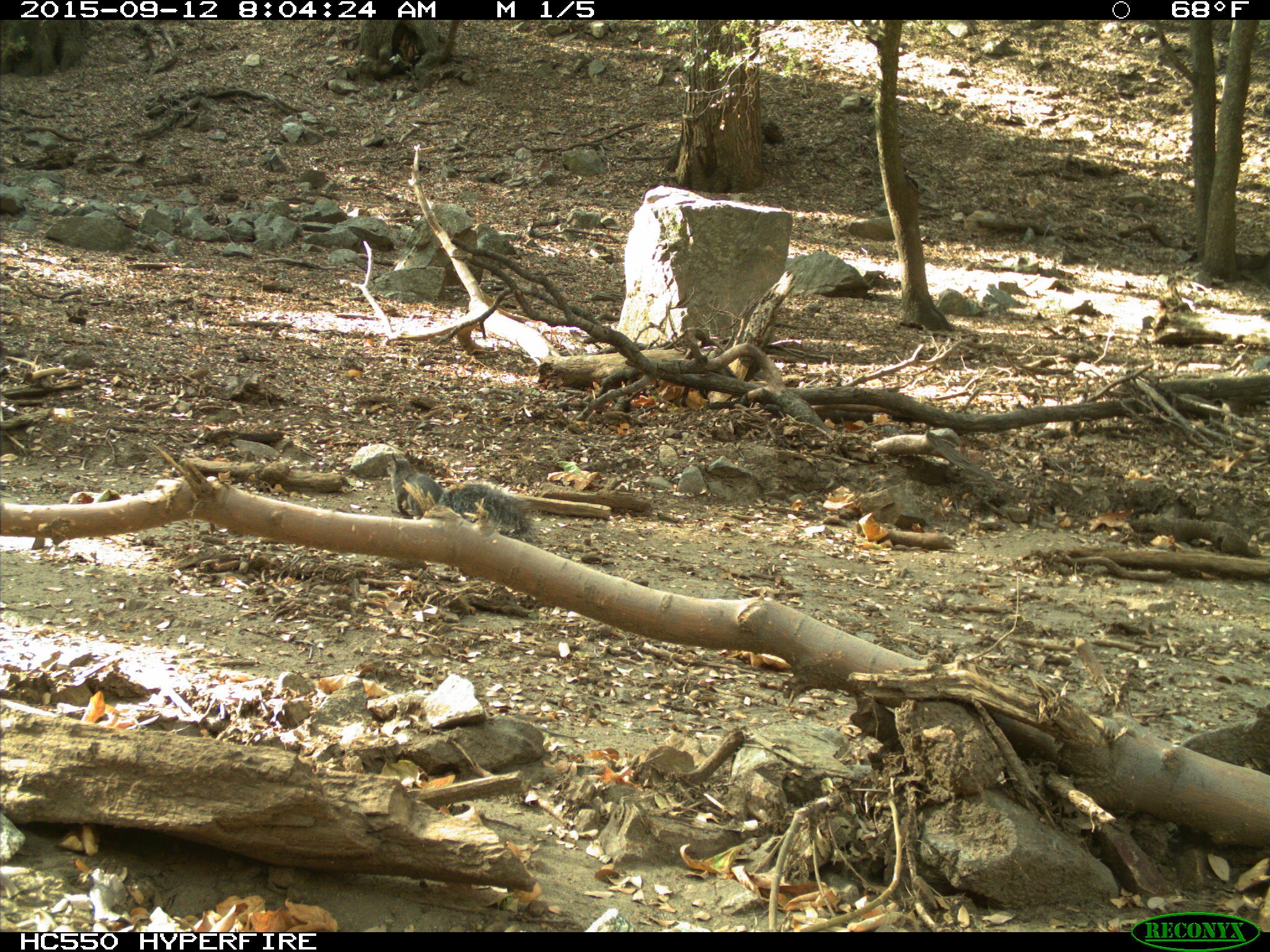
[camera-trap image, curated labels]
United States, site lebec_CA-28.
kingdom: Animalia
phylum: Chordata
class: Mammalia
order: Rodentia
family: Sciuridae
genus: Sciurus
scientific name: Sciurus carolinensis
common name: eastern gray squirrel